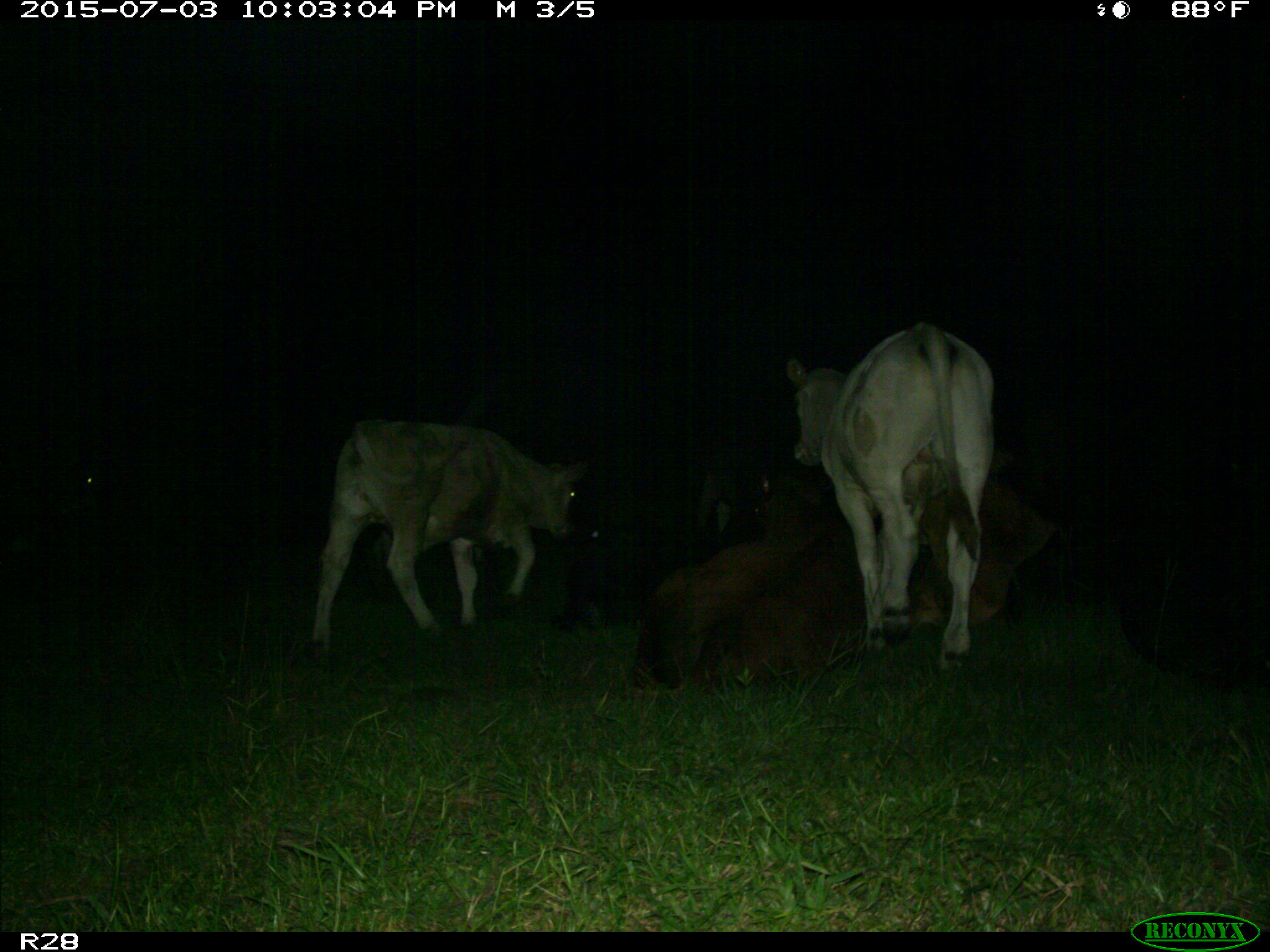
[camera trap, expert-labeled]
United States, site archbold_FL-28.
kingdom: Animalia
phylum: Chordata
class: Mammalia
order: Artiodactyla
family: Bovidae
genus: Bos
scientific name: Bos taurus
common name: domestic cow